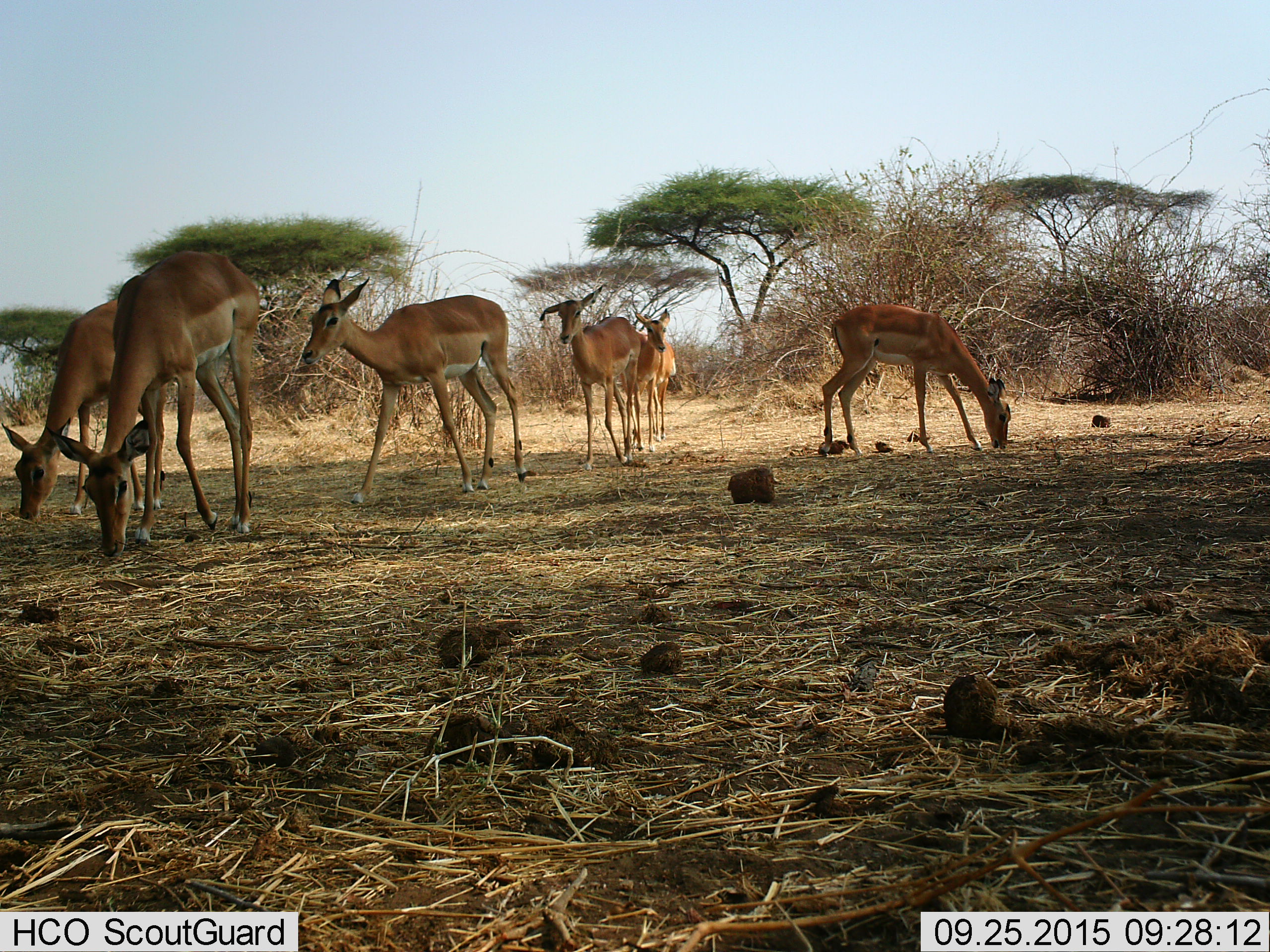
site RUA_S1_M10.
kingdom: Animalia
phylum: Chordata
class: Mammalia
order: Artiodactyla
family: Bovidae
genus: Aepyceros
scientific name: Aepyceros melampus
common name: impala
Impala (Aepyceros melampus), count 6. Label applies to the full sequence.